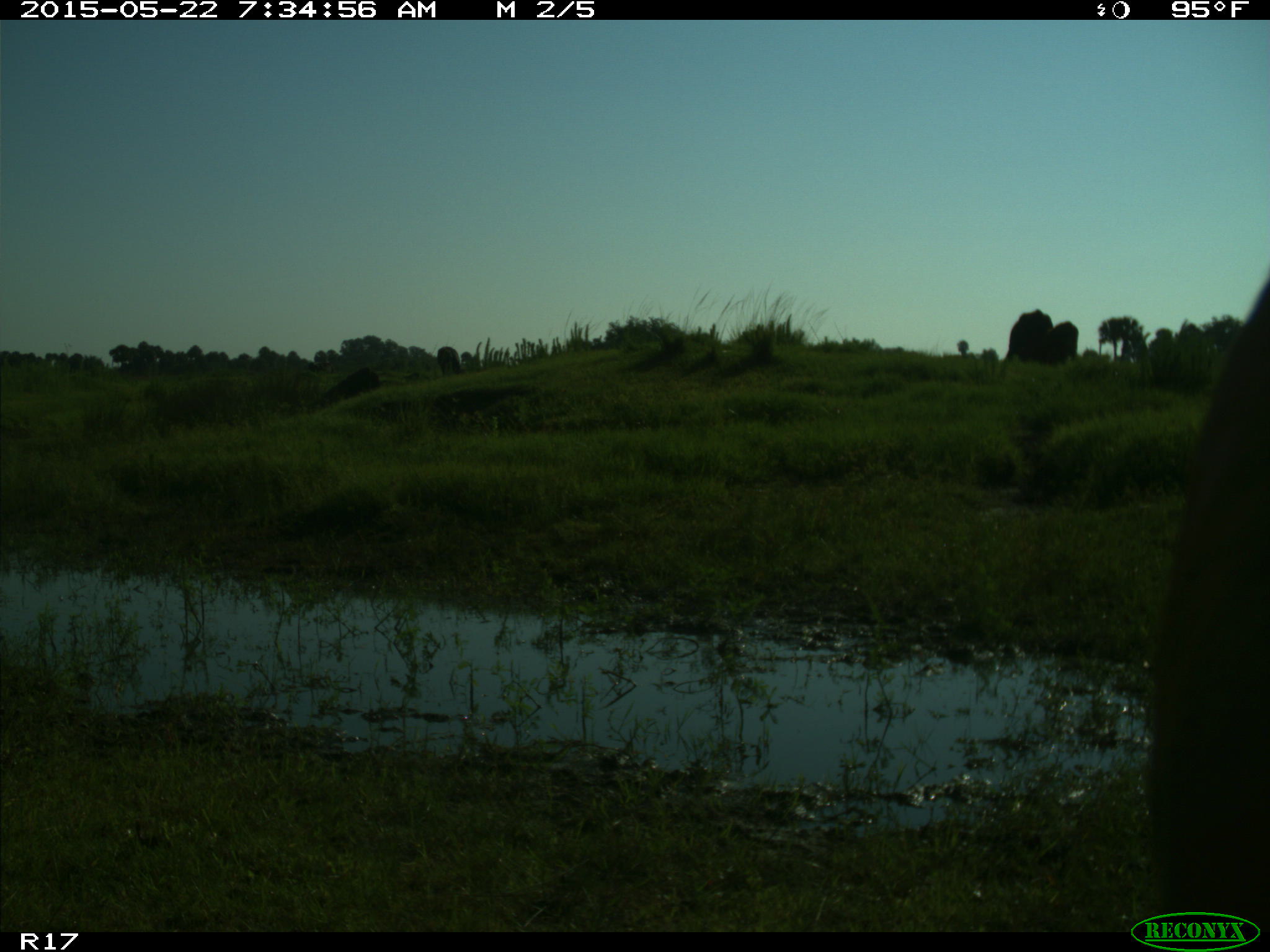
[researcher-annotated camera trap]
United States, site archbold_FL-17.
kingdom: Animalia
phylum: Chordata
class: Mammalia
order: Artiodactyla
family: Bovidae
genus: Bos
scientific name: Bos taurus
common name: domestic cow